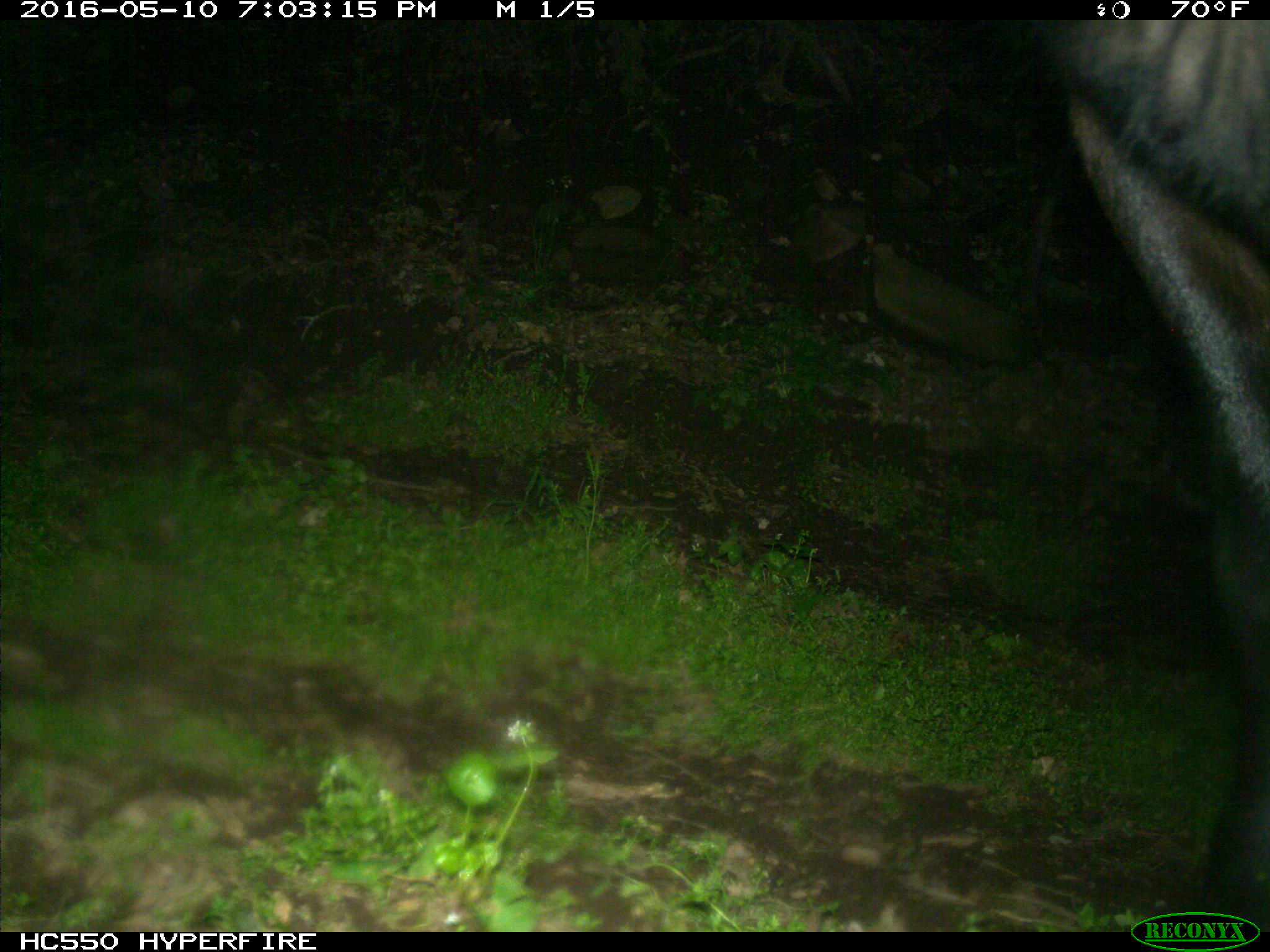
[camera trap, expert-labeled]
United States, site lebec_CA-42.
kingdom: Animalia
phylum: Chordata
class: Mammalia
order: Artiodactyla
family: Bovidae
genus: Bos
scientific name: Bos taurus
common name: domestic cow